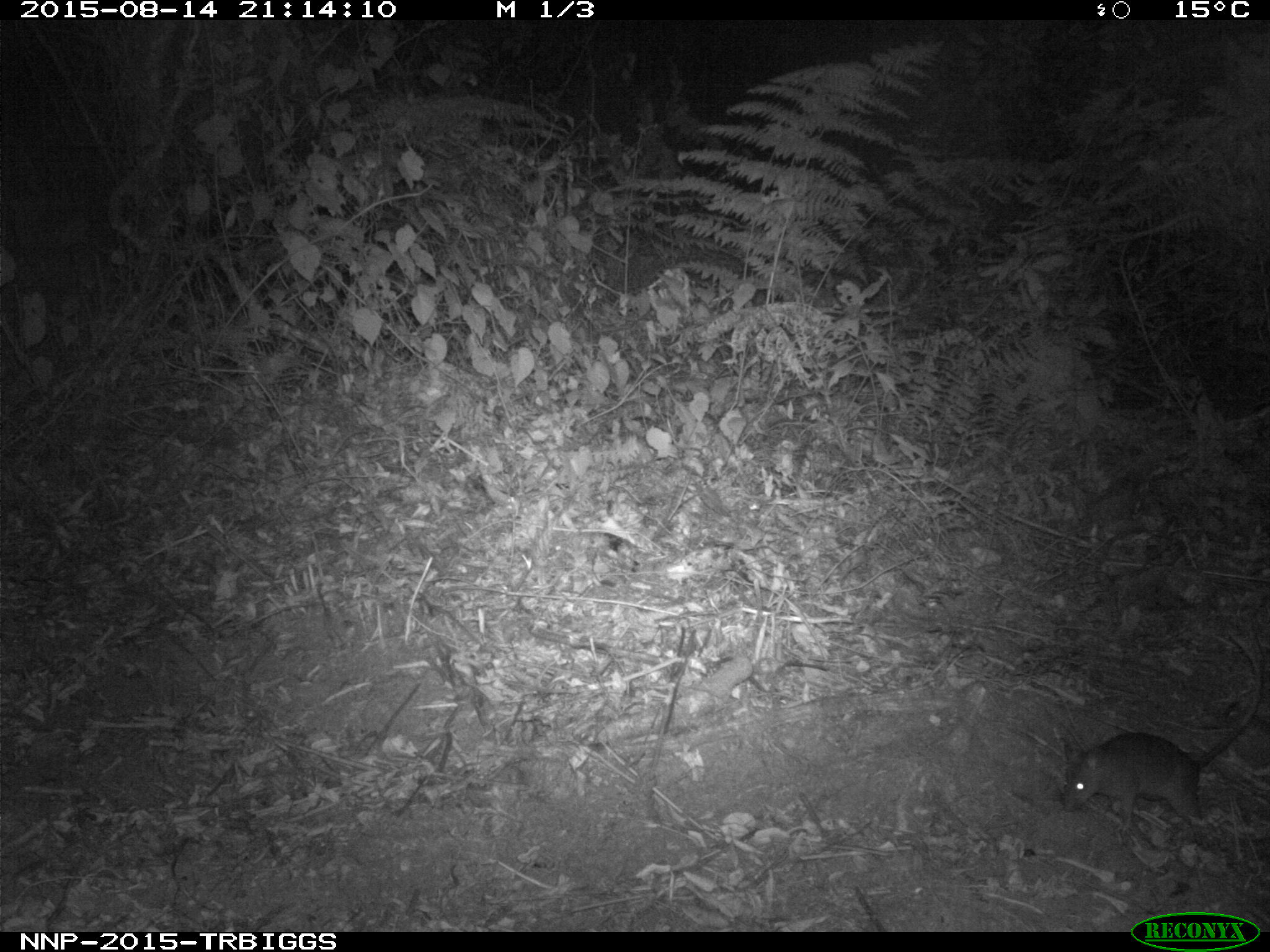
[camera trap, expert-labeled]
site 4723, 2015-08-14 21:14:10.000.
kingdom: Animalia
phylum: Chordata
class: Mammalia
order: Rodentia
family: Nesomyidae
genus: Cricetomys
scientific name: Cricetomys gambianus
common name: african giant pouched rat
Cricetomys gambianus (african giant pouched rat), count 1.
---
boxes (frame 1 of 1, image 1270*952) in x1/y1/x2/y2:
cricetomys gambianus: 1062/632/1261/833